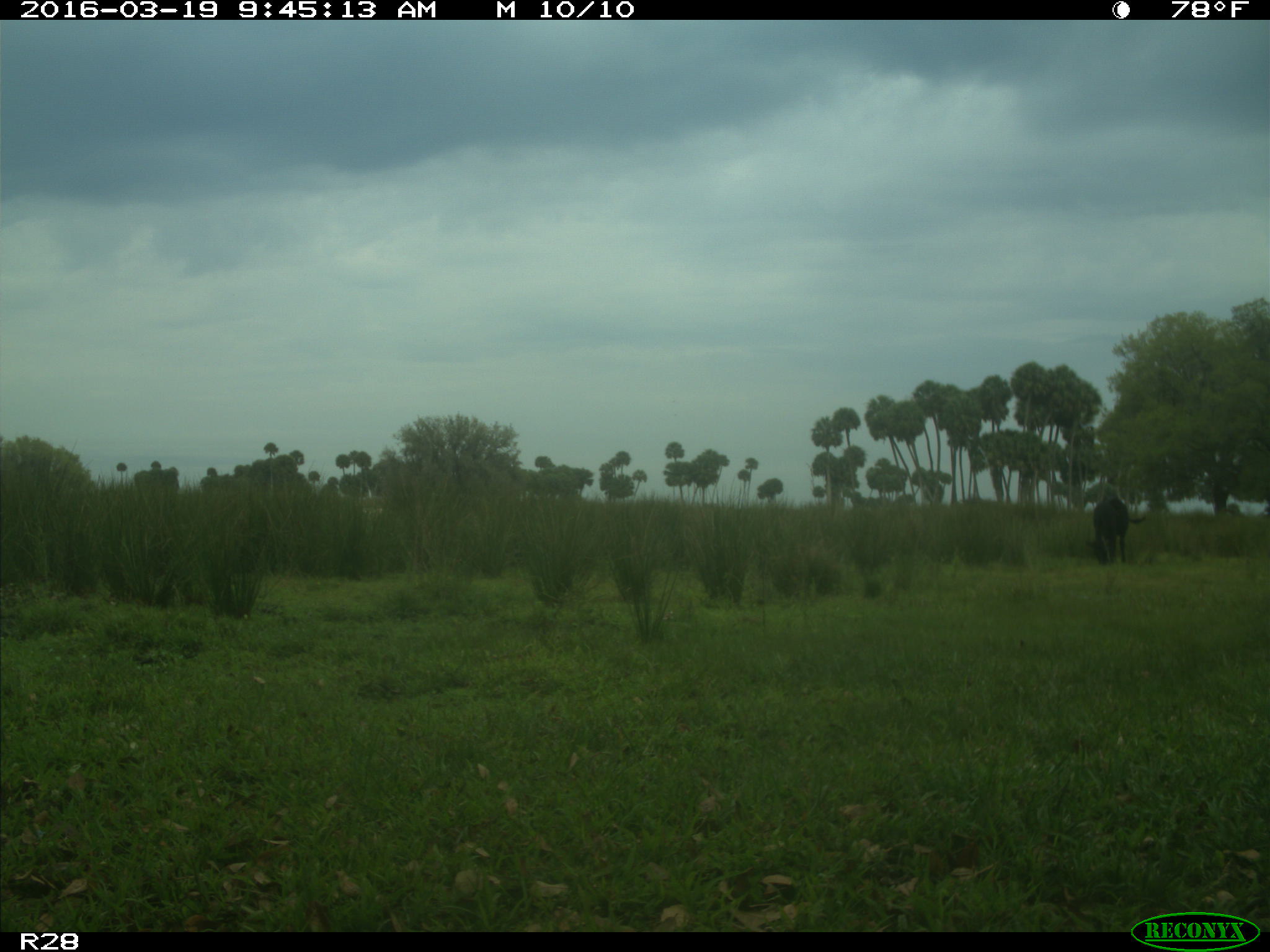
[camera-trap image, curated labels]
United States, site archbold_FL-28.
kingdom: Animalia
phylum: Chordata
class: Mammalia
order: Artiodactyla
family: Bovidae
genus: Bos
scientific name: Bos taurus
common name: domestic cow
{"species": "Bos taurus (domestic cow)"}